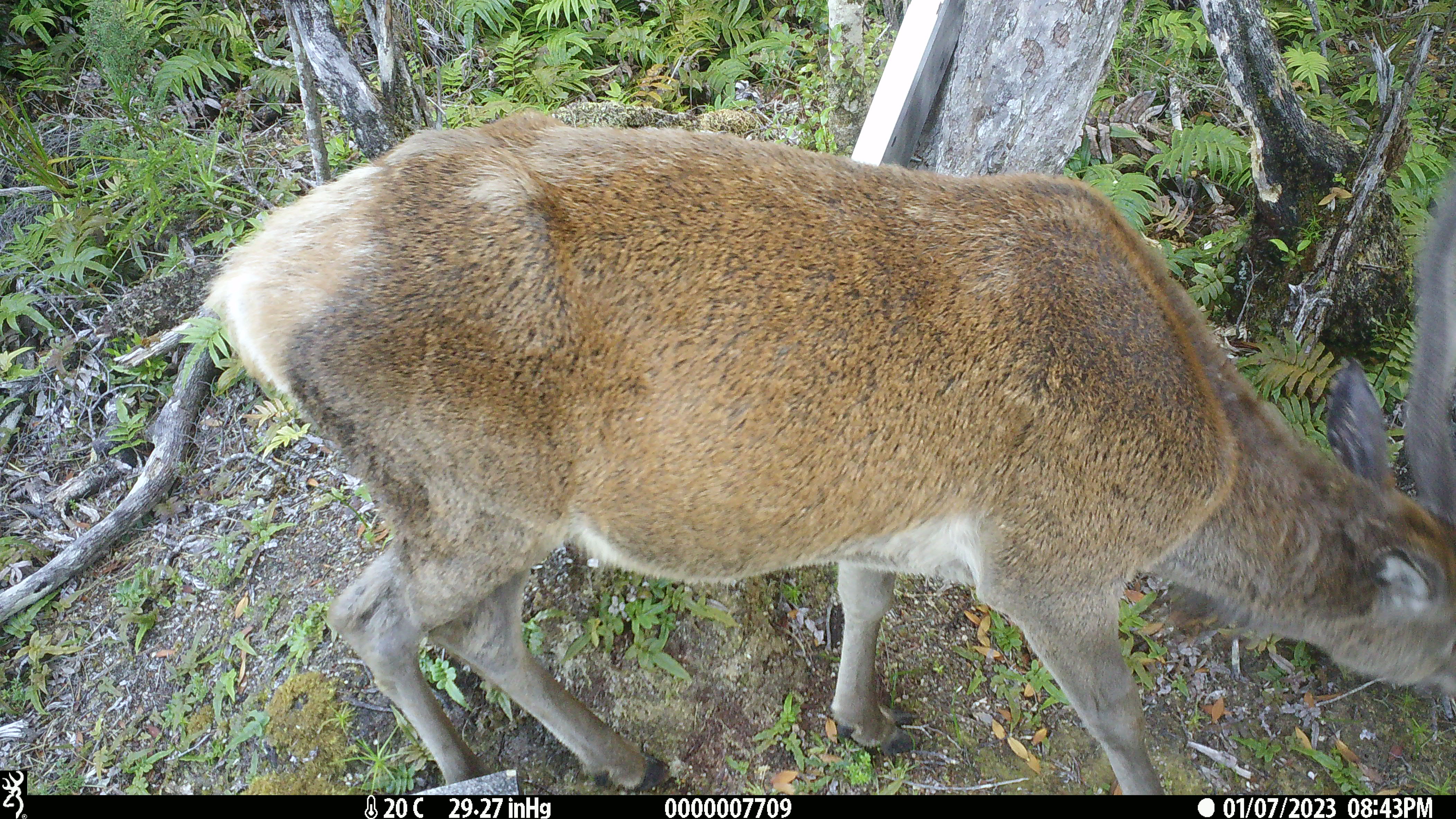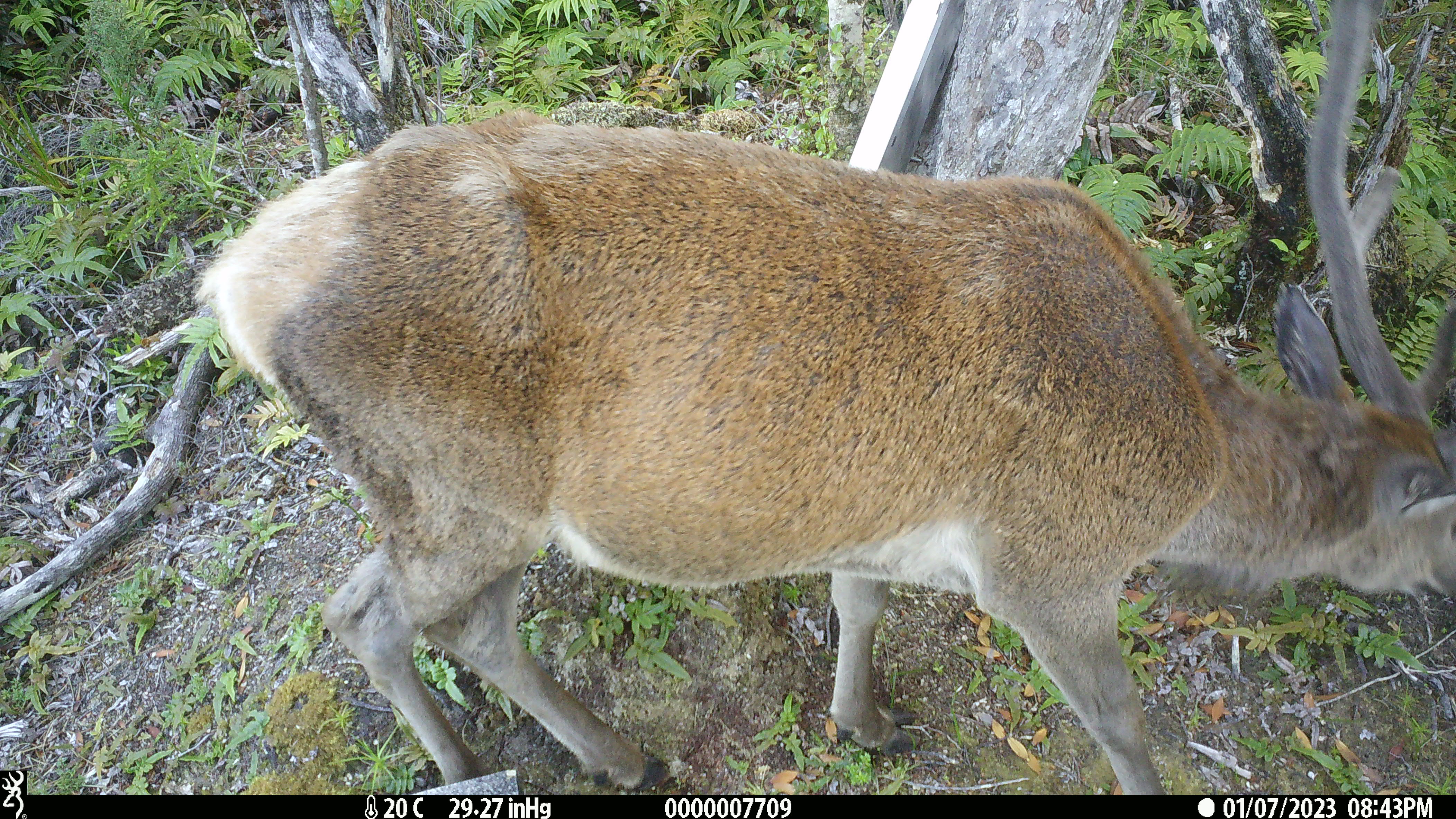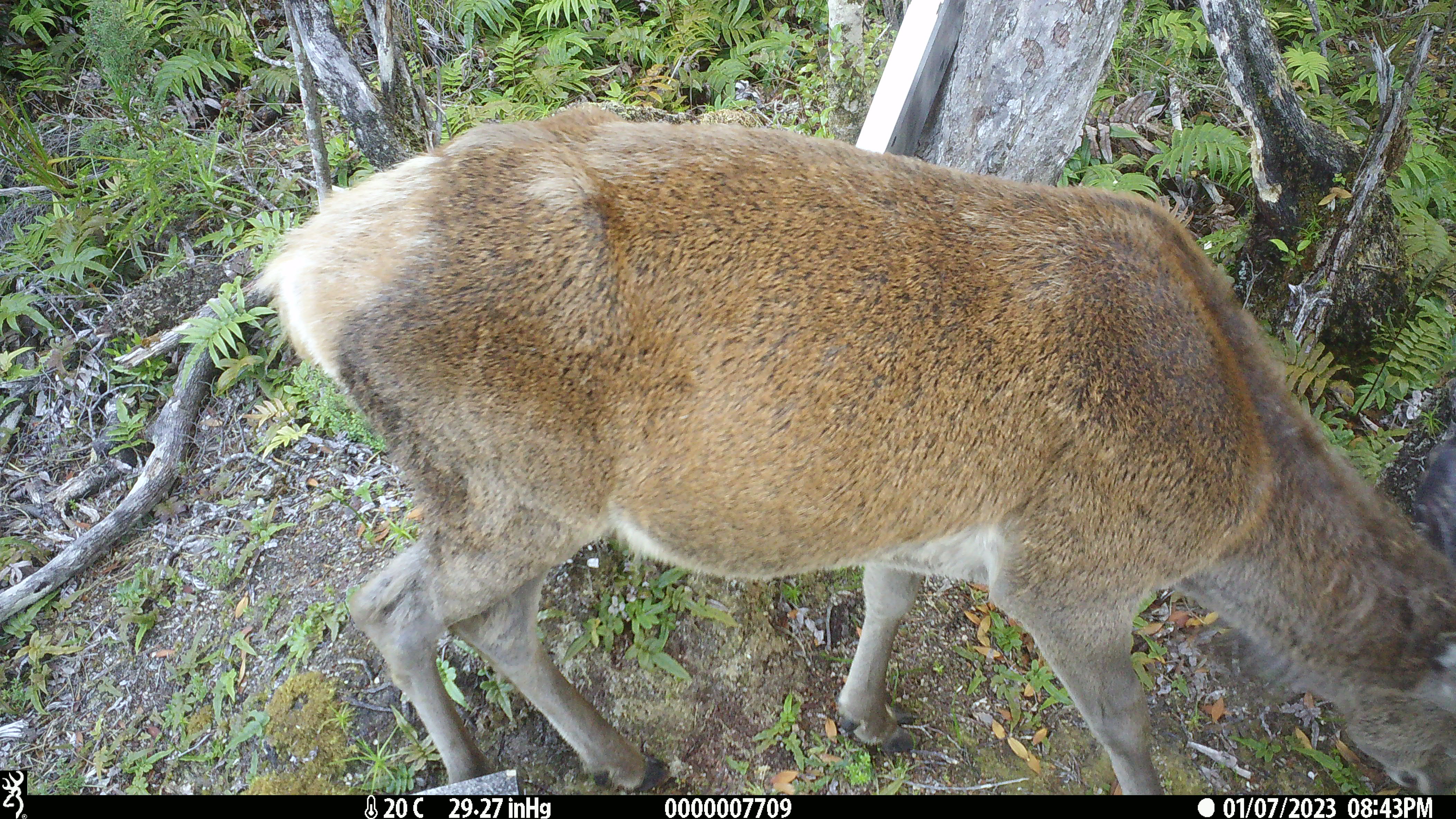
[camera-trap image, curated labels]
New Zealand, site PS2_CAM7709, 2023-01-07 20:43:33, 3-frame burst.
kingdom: Animalia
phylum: Chordata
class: Mammalia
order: Artiodactyla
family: Cervidae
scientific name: Cervidae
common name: deer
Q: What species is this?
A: Deer (Cervidae).